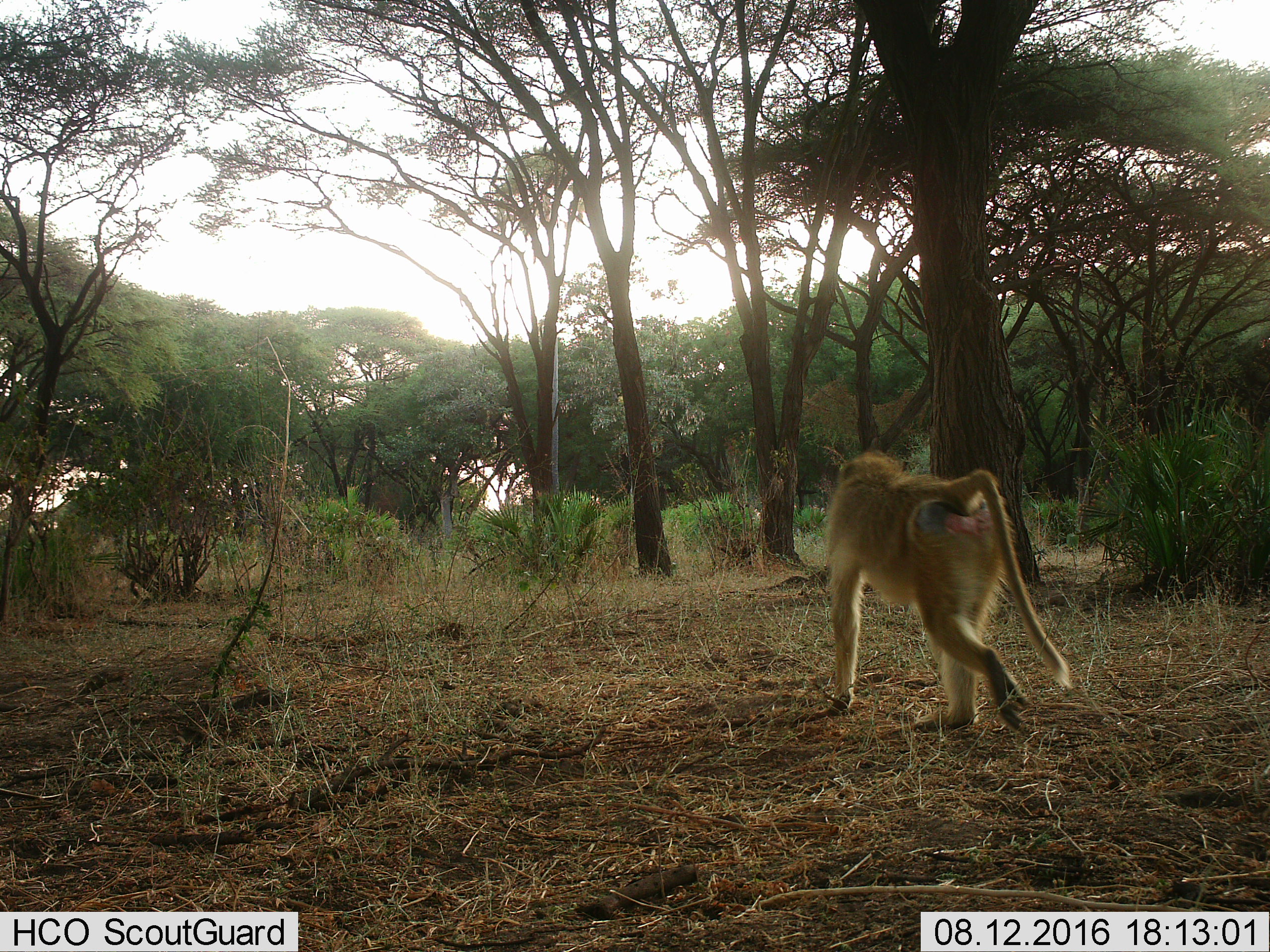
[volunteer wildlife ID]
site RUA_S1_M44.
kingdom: Animalia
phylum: Chordata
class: Mammalia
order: Primates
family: Cercopithecidae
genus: Papio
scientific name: Papio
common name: baboon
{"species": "baboon (Papio)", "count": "1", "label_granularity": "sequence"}